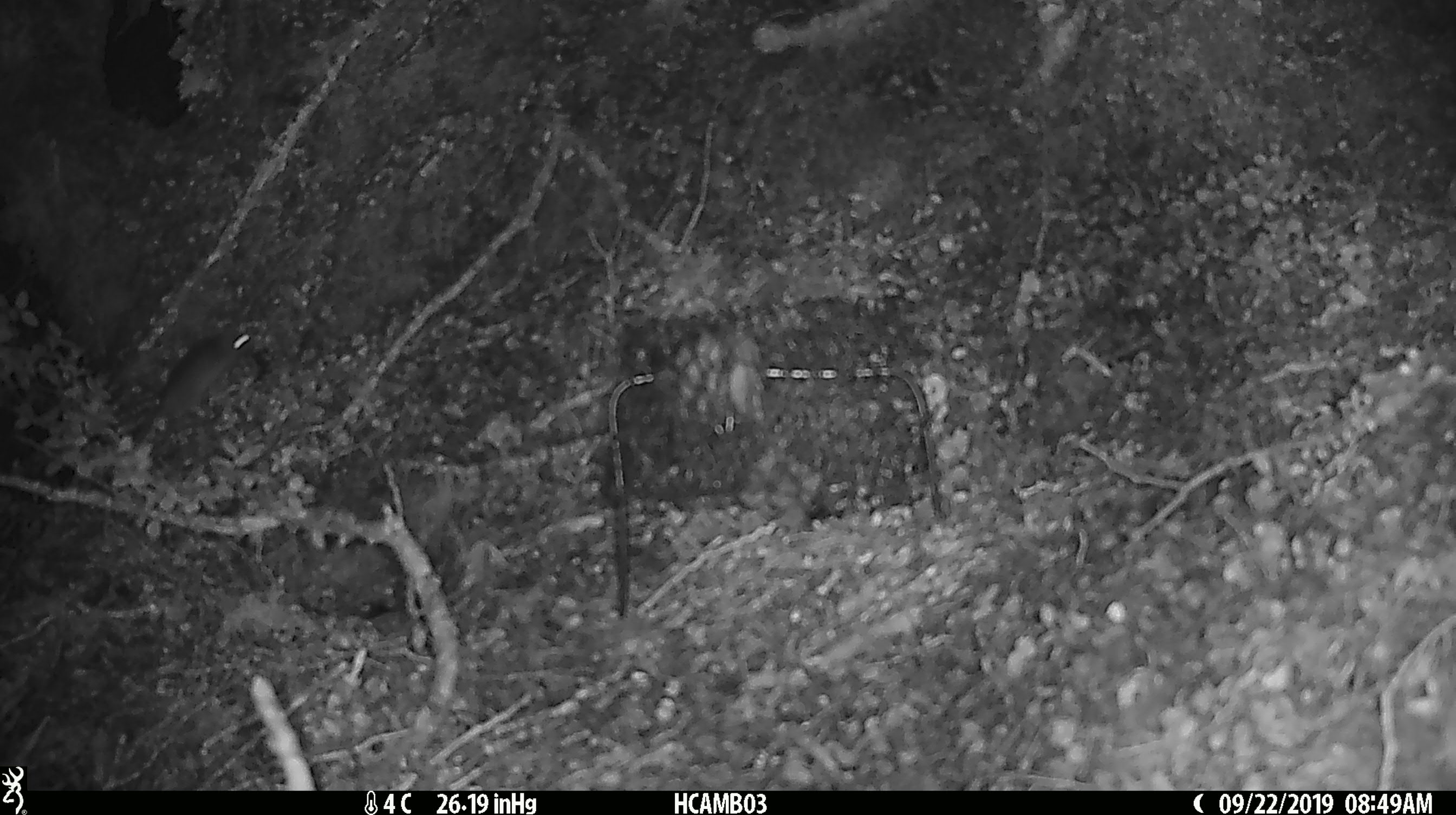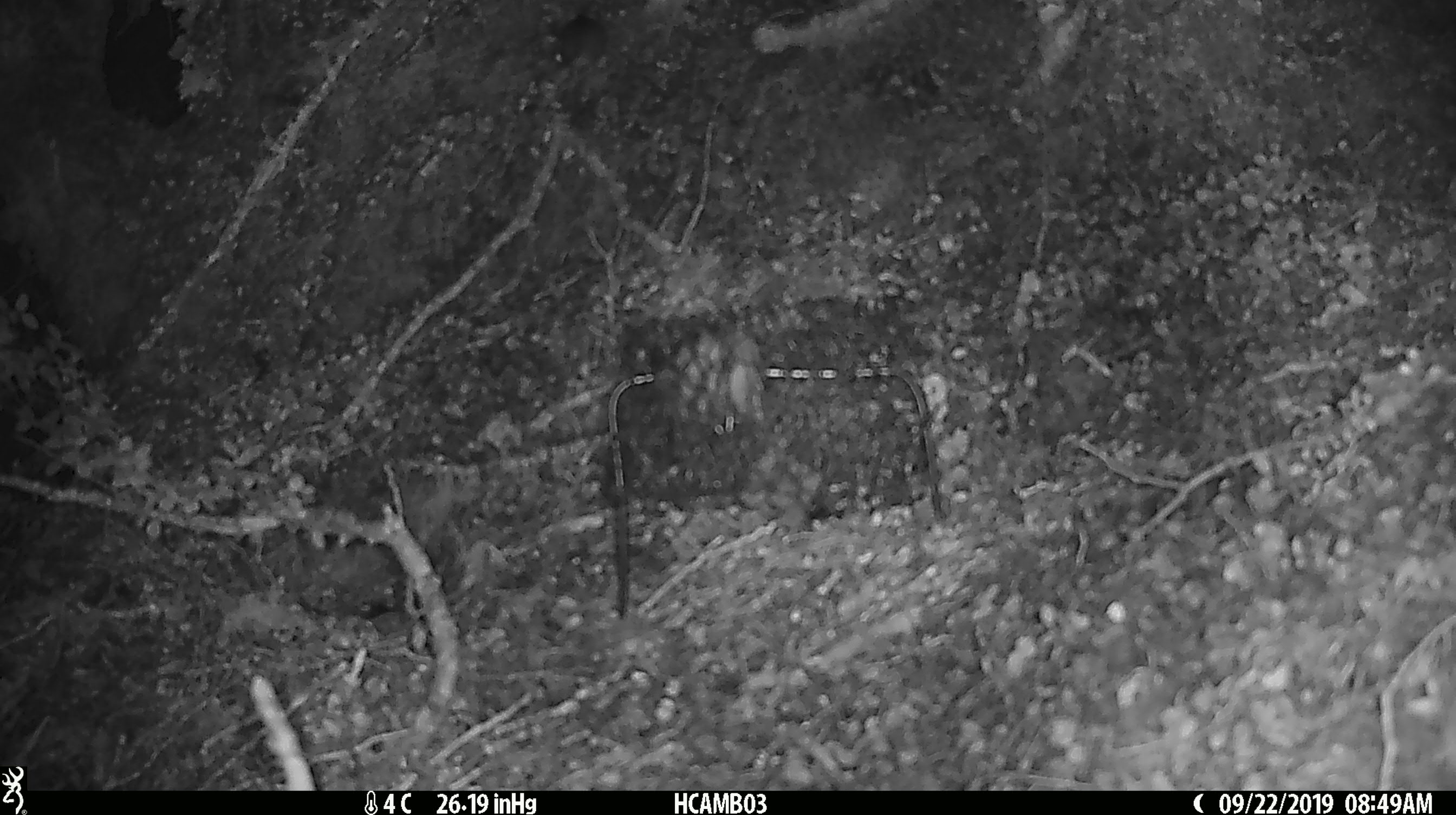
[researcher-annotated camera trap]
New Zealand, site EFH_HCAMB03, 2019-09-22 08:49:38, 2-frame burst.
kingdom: Animalia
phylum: Chordata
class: Mammalia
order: Rodentia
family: Muridae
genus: Mus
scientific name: Mus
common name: mouse